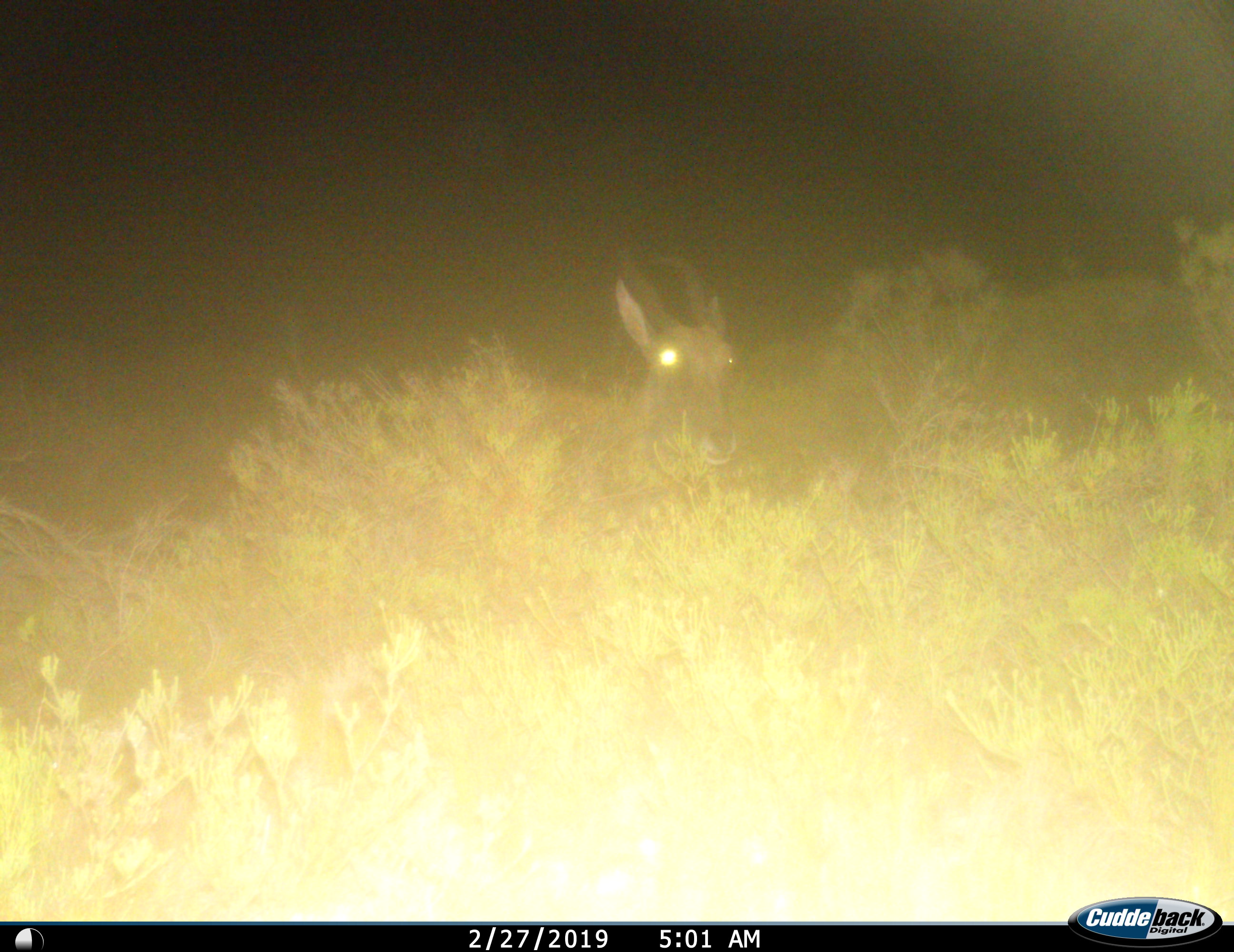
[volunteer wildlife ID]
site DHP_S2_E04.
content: unidentified animal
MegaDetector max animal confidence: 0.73